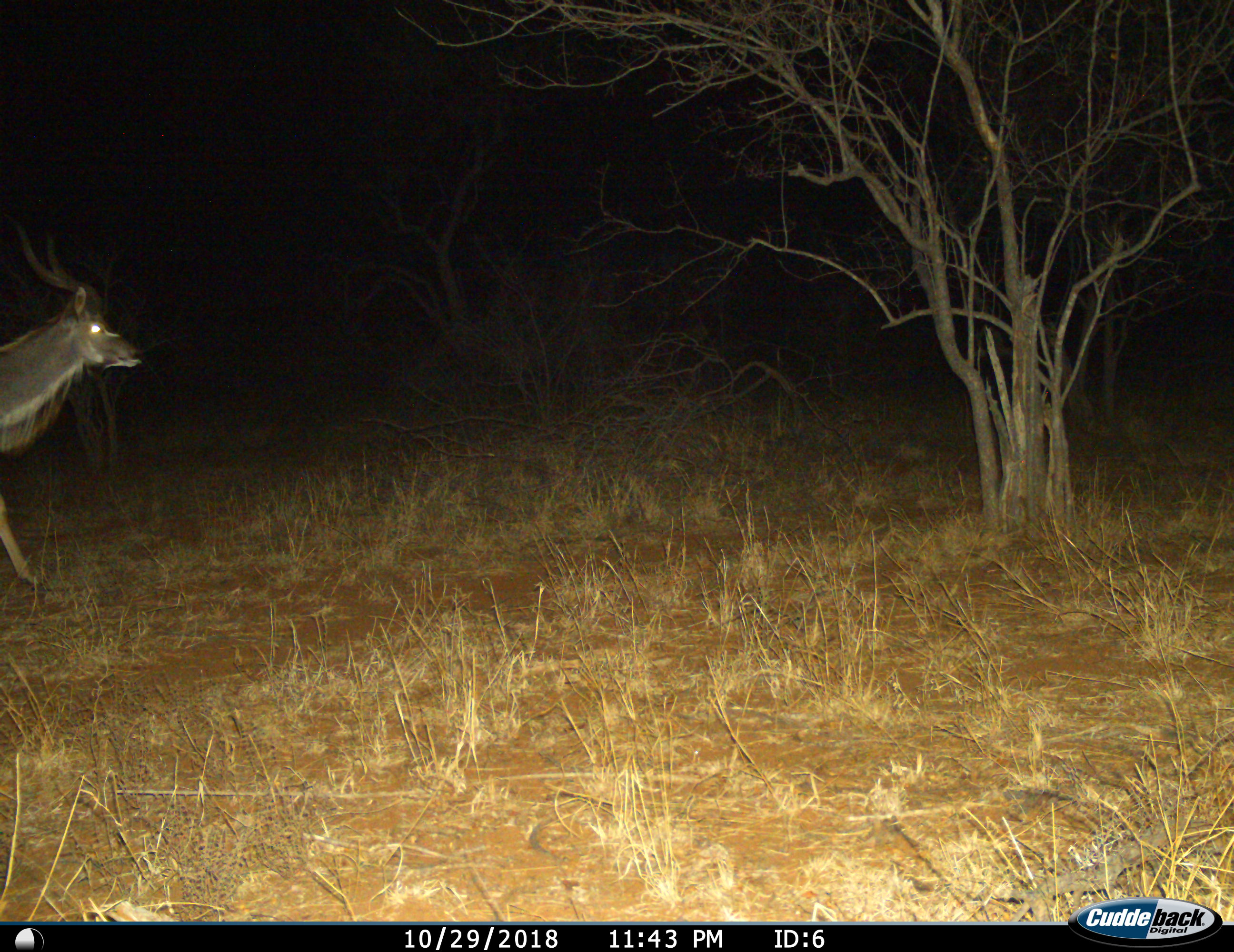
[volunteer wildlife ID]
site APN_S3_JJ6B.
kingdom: Animalia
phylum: Chordata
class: Mammalia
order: Artiodactyla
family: Bovidae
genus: Tragelaphus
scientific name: Tragelaphus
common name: kudu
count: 1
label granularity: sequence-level